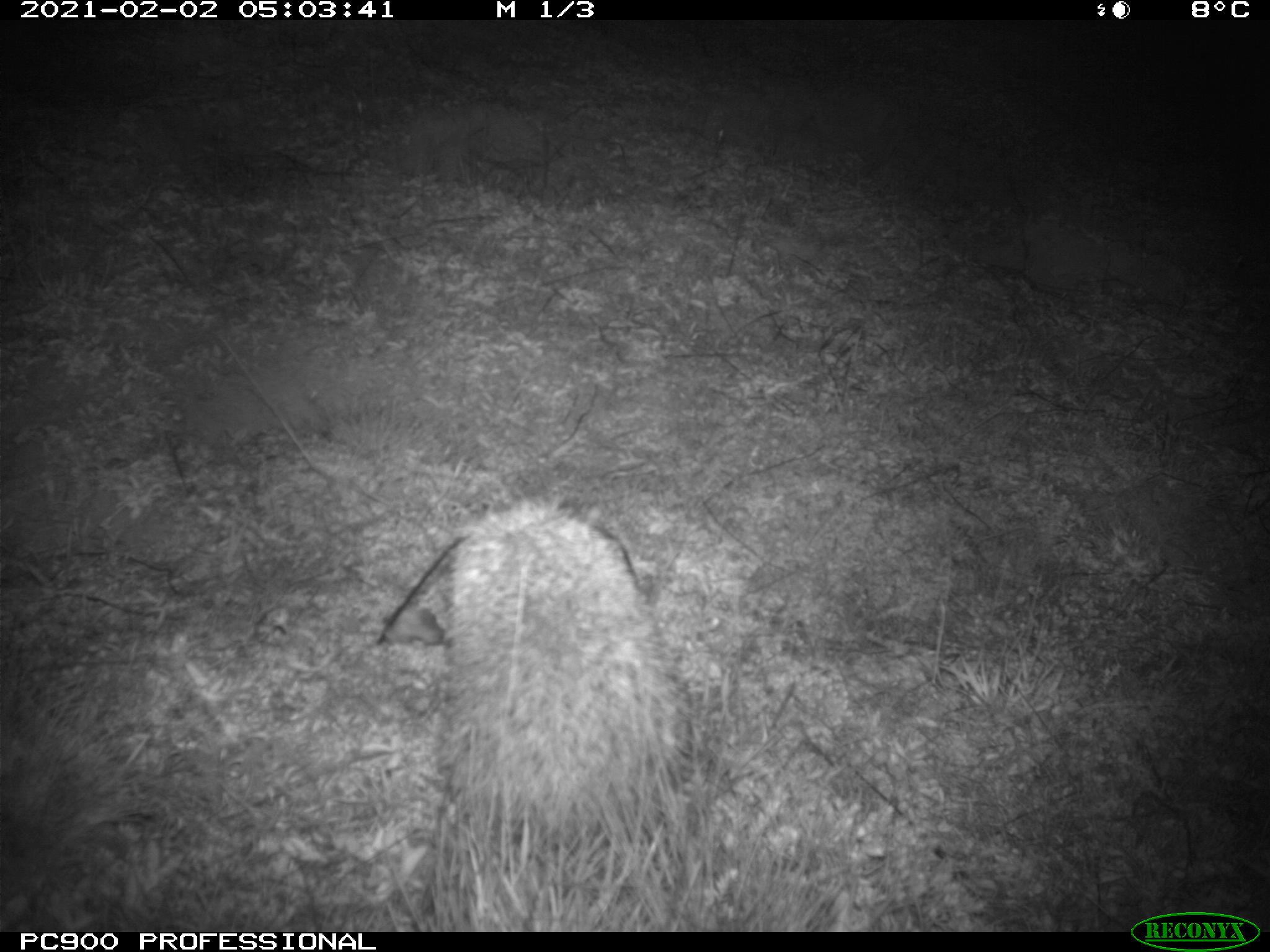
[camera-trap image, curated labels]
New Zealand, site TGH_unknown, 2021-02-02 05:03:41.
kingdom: Animalia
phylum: Chordata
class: Mammalia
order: Eulipotyphla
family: Erinaceidae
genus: Erinaceus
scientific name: Erinaceus europaeus europaeus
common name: european hedgehog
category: hedgehog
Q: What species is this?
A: Hedgehog (european hedgehog) (Erinaceus europaeus europaeus).